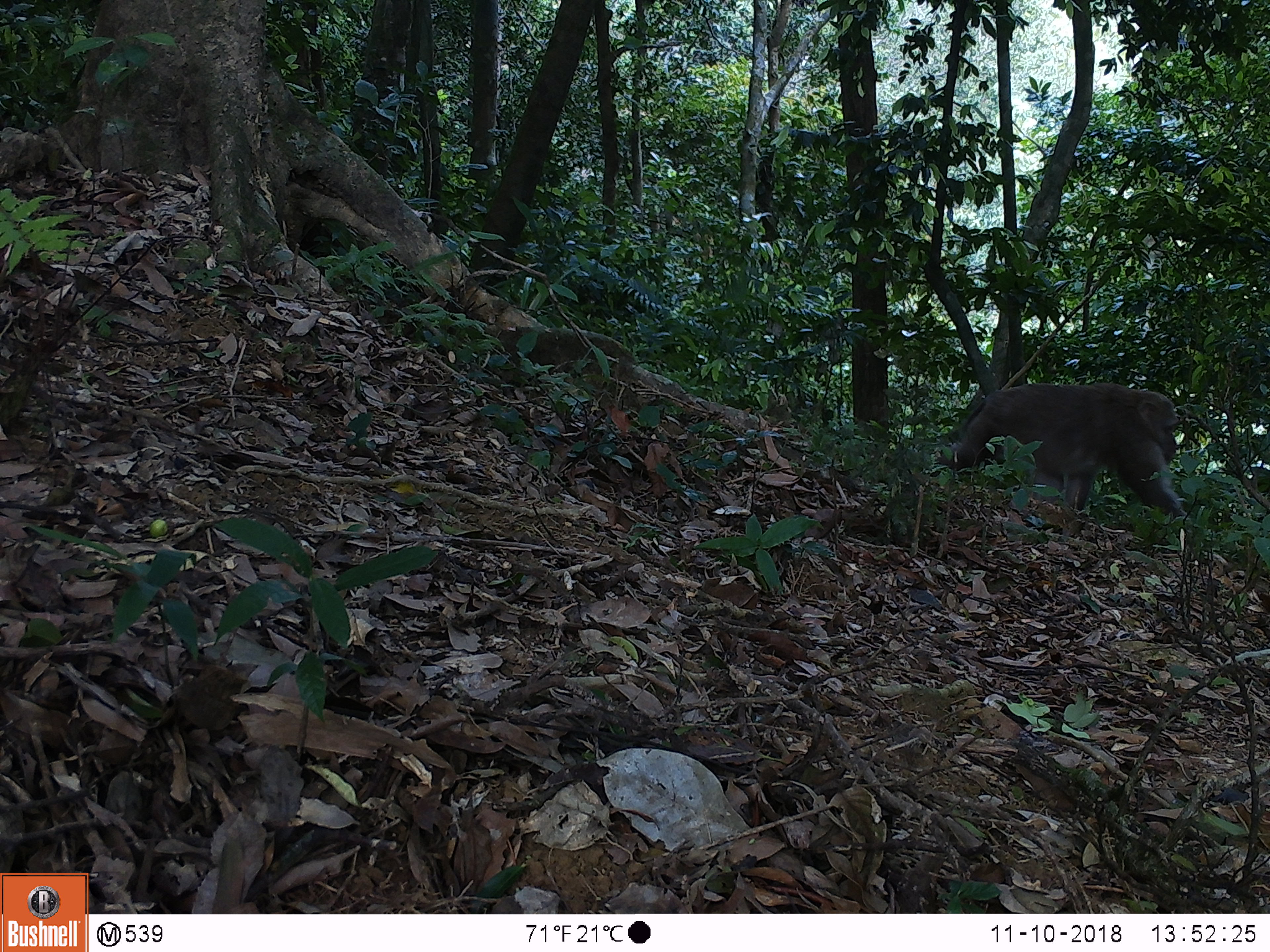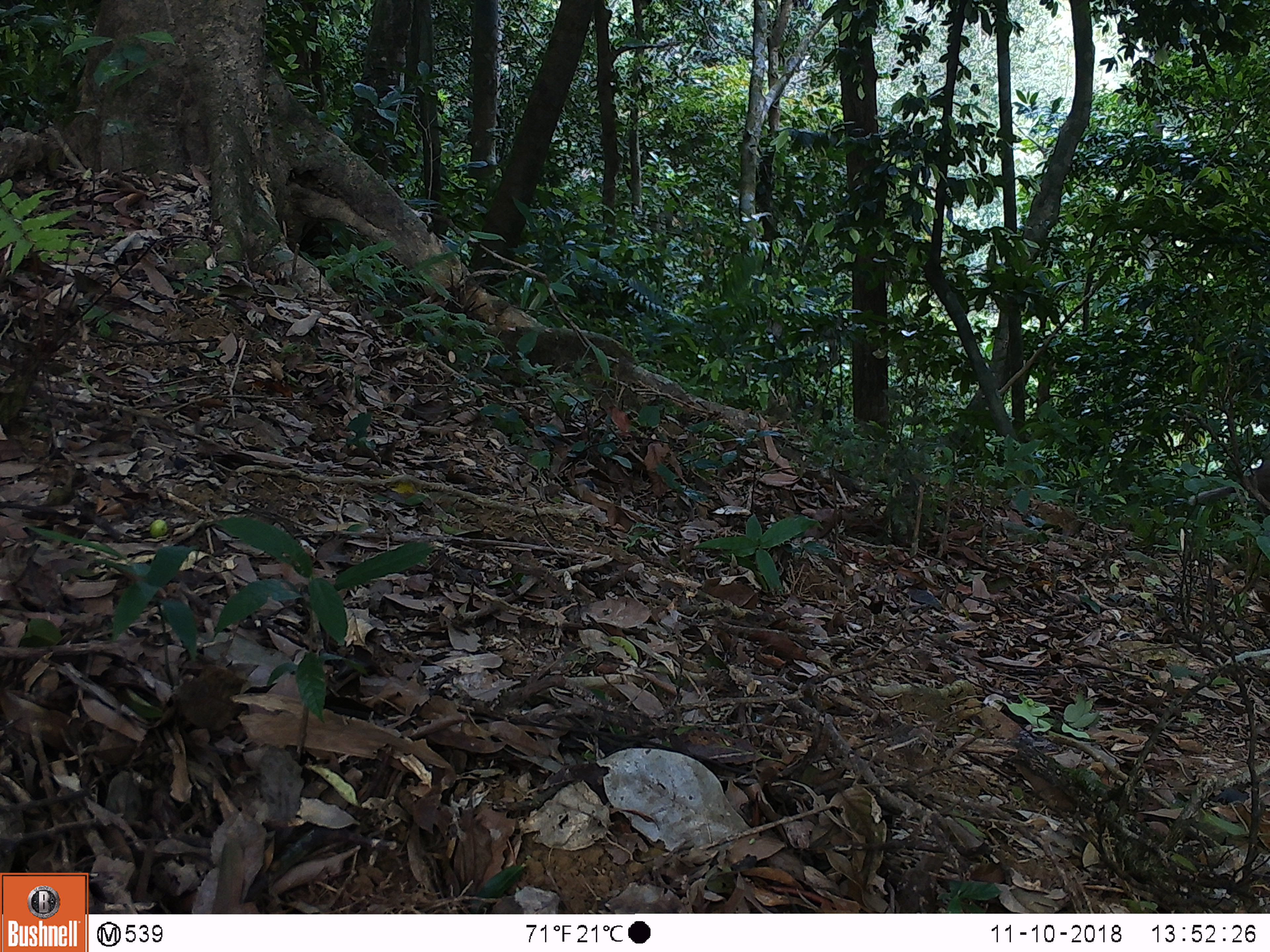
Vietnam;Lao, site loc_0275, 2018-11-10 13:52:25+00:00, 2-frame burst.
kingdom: Animalia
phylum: Chordata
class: Mammalia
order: Primates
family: Cercopithecidae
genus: Macaca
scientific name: Macaca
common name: macaques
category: assam or rhesus macaque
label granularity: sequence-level